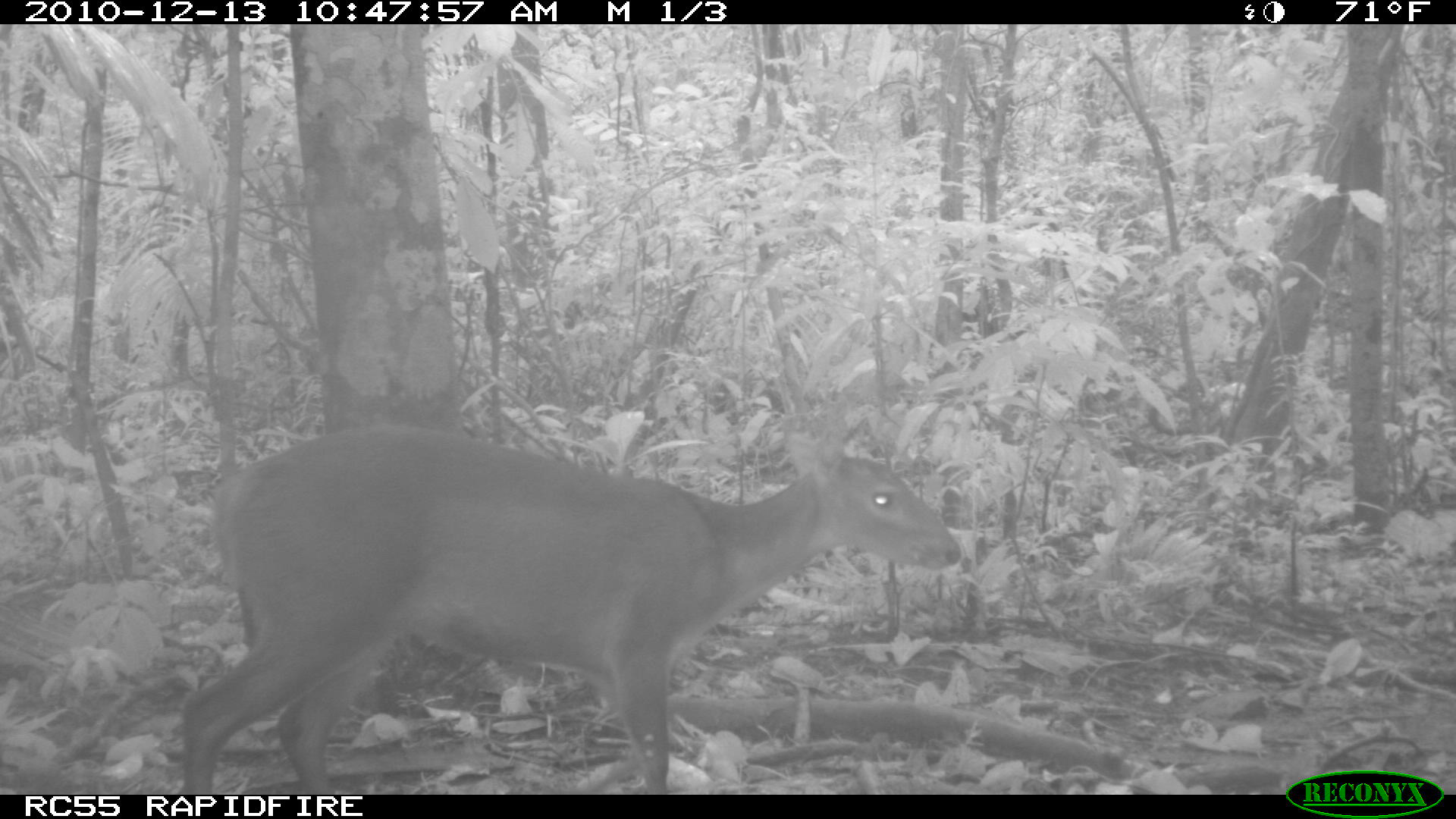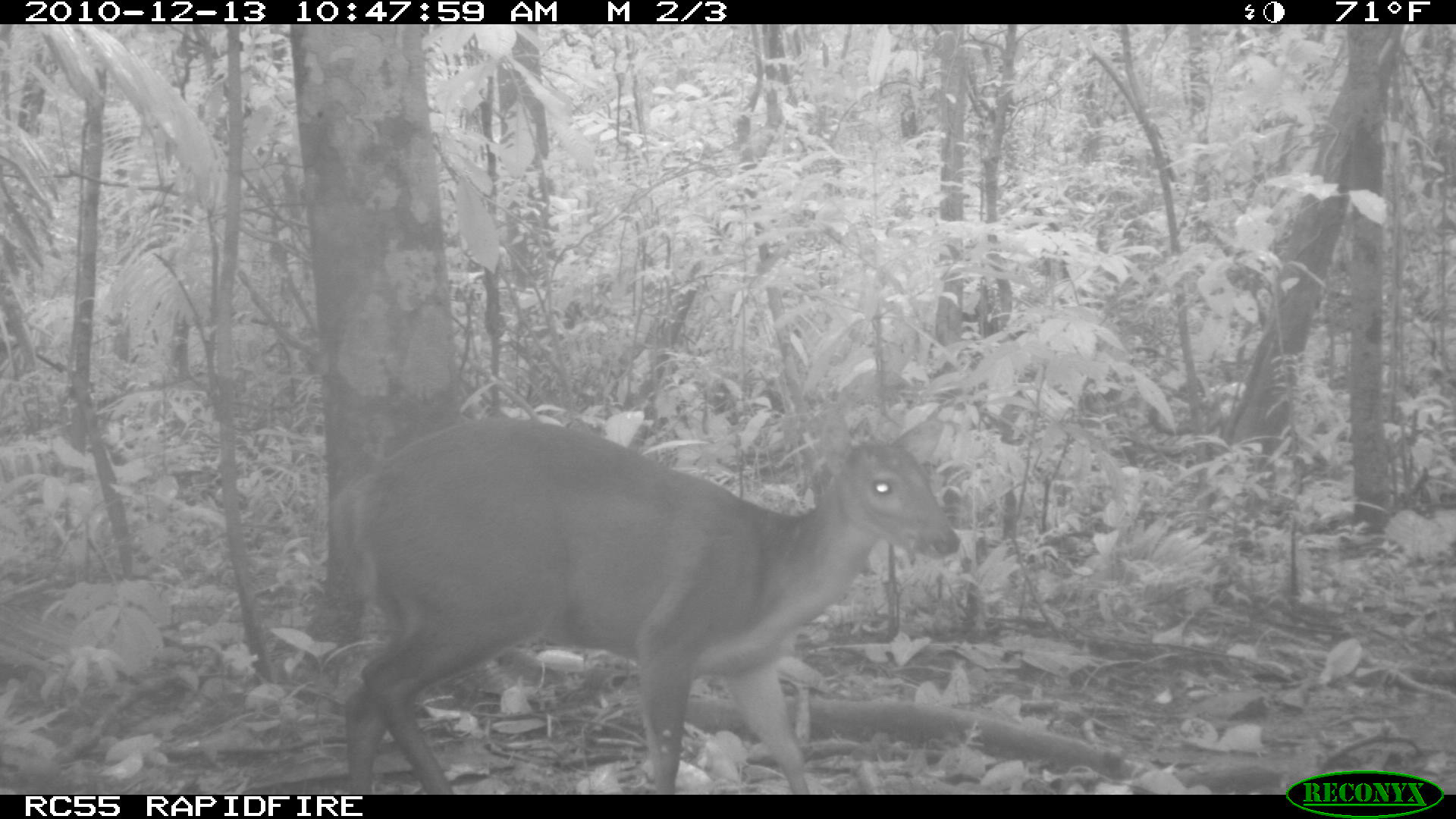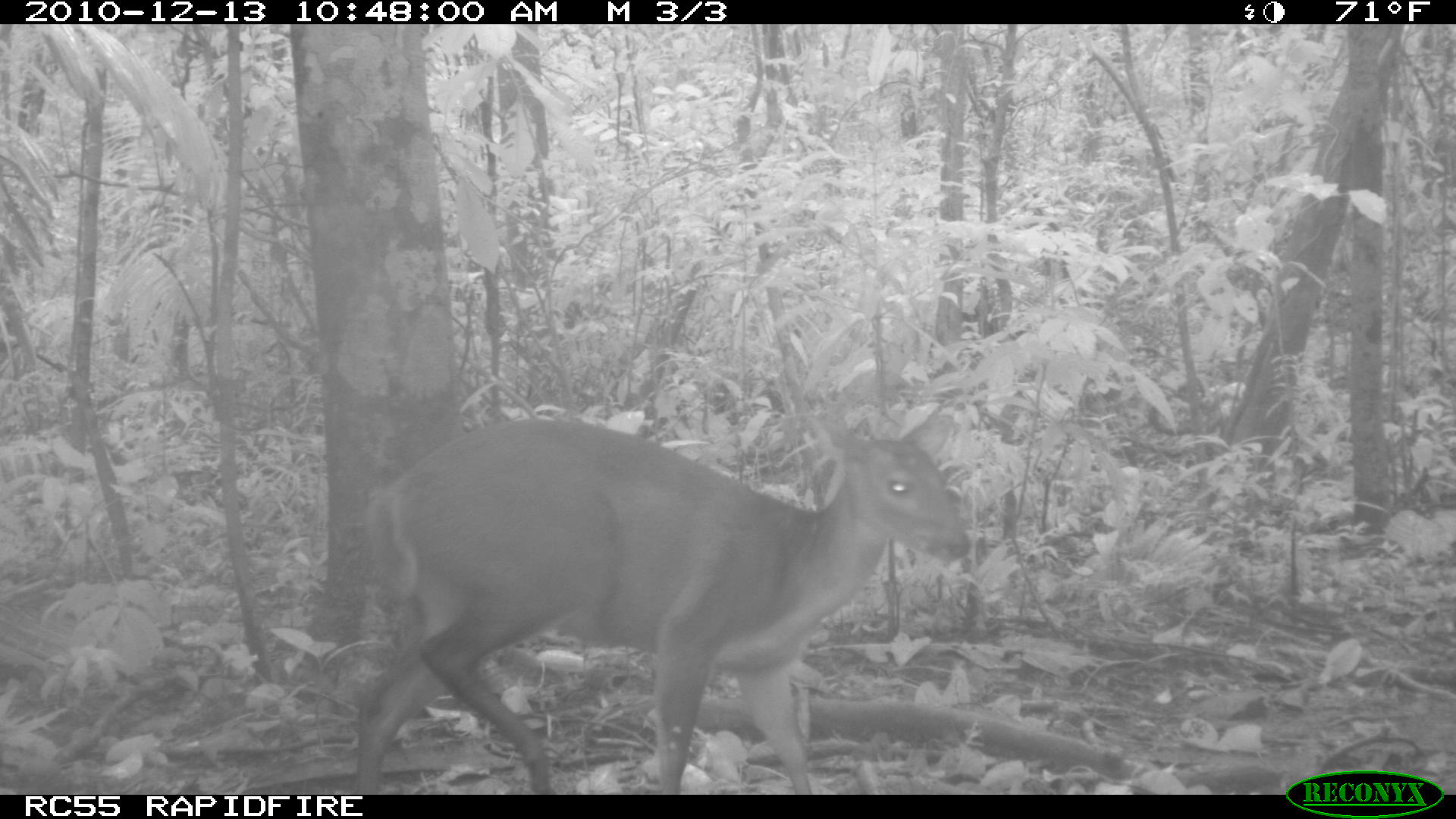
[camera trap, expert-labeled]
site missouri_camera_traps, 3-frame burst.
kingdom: Animalia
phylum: Chordata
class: Mammalia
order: Artiodactyla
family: Cervidae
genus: Mazama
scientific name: Mazama americana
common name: red brocket deer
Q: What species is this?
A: Red brocket deer (Mazama americana).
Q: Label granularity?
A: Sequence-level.